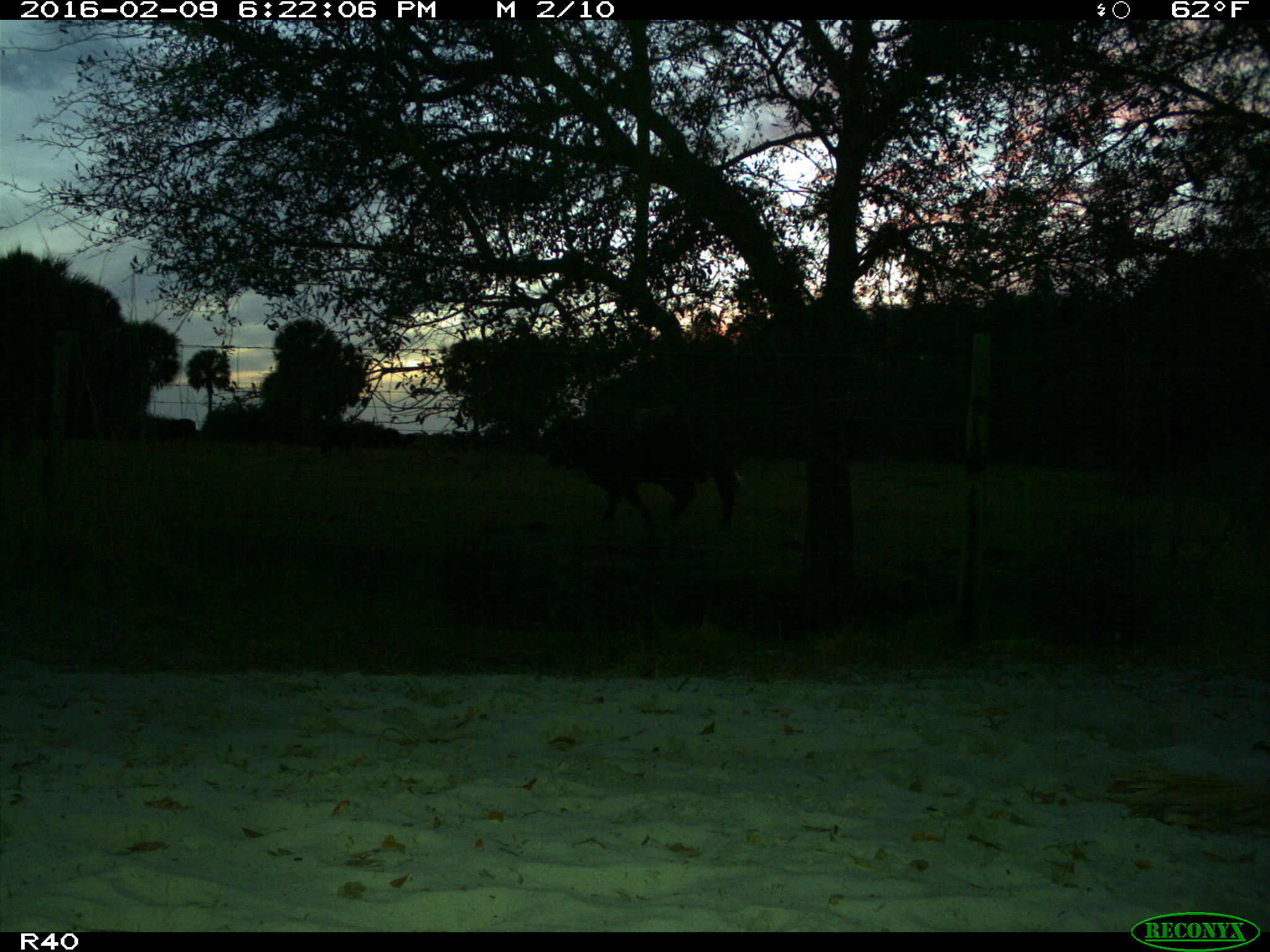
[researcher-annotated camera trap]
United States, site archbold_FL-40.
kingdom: Animalia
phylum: Chordata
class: Mammalia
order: Artiodactyla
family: Bovidae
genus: Bos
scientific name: Bos taurus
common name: domestic cow